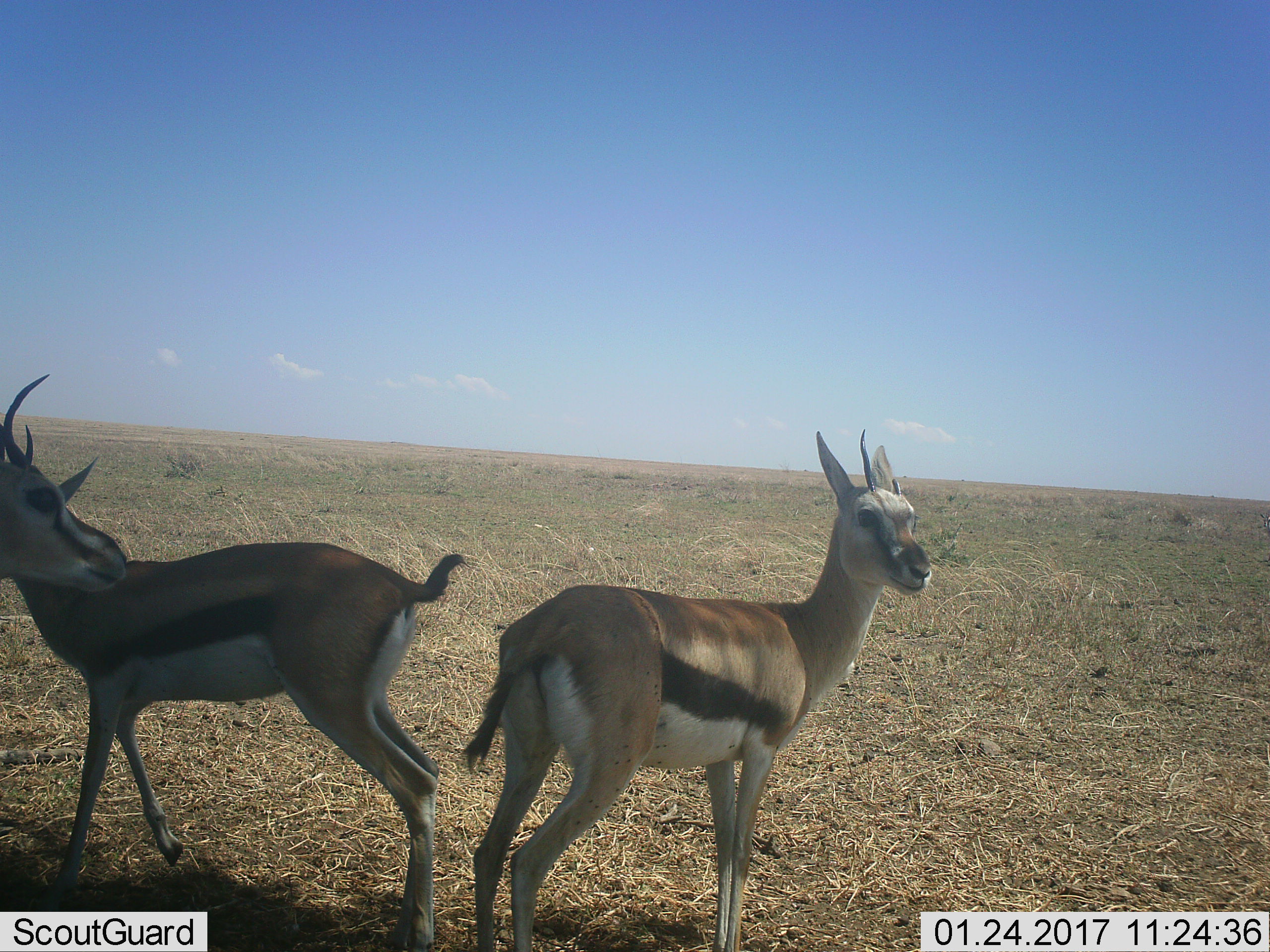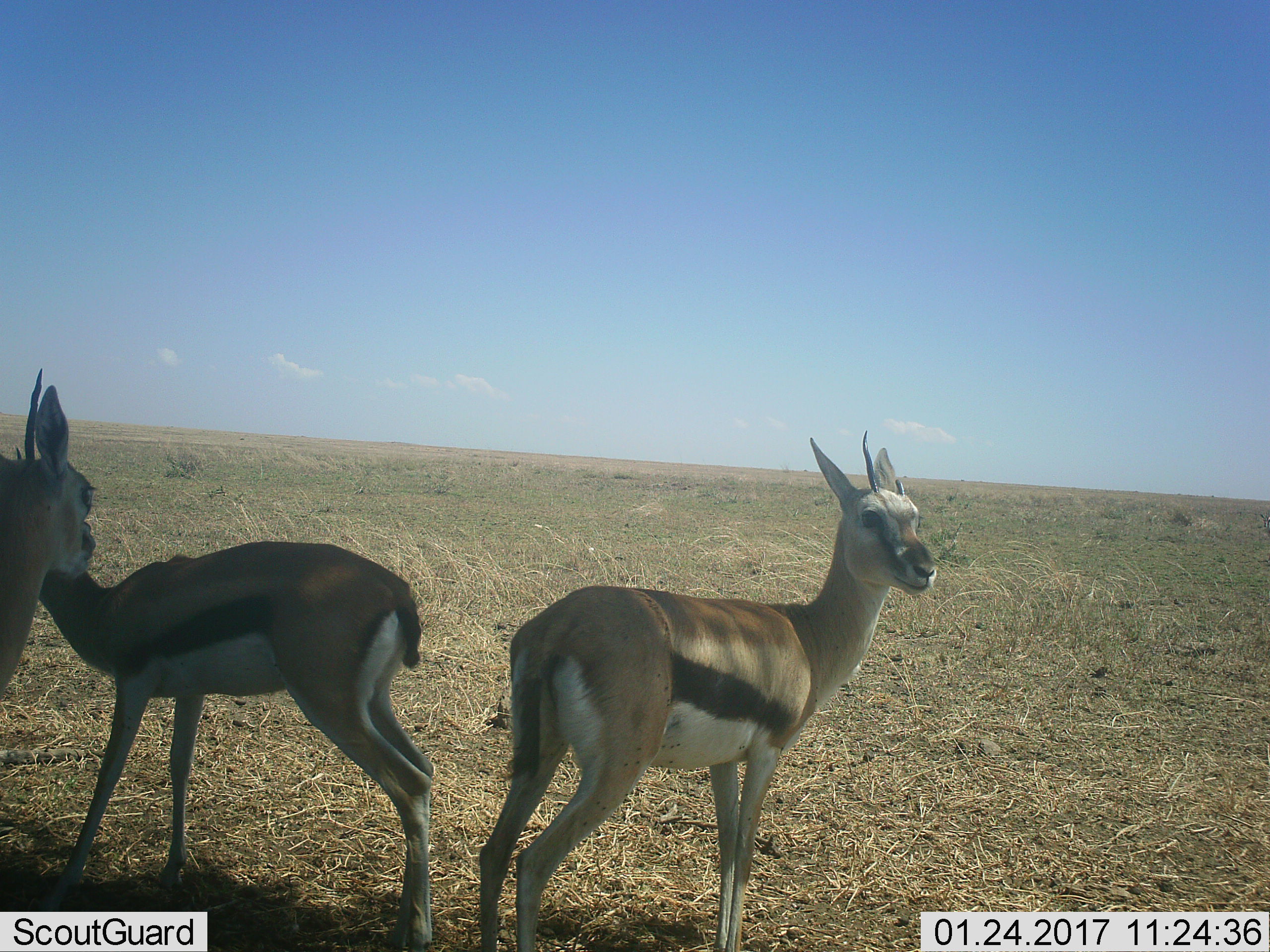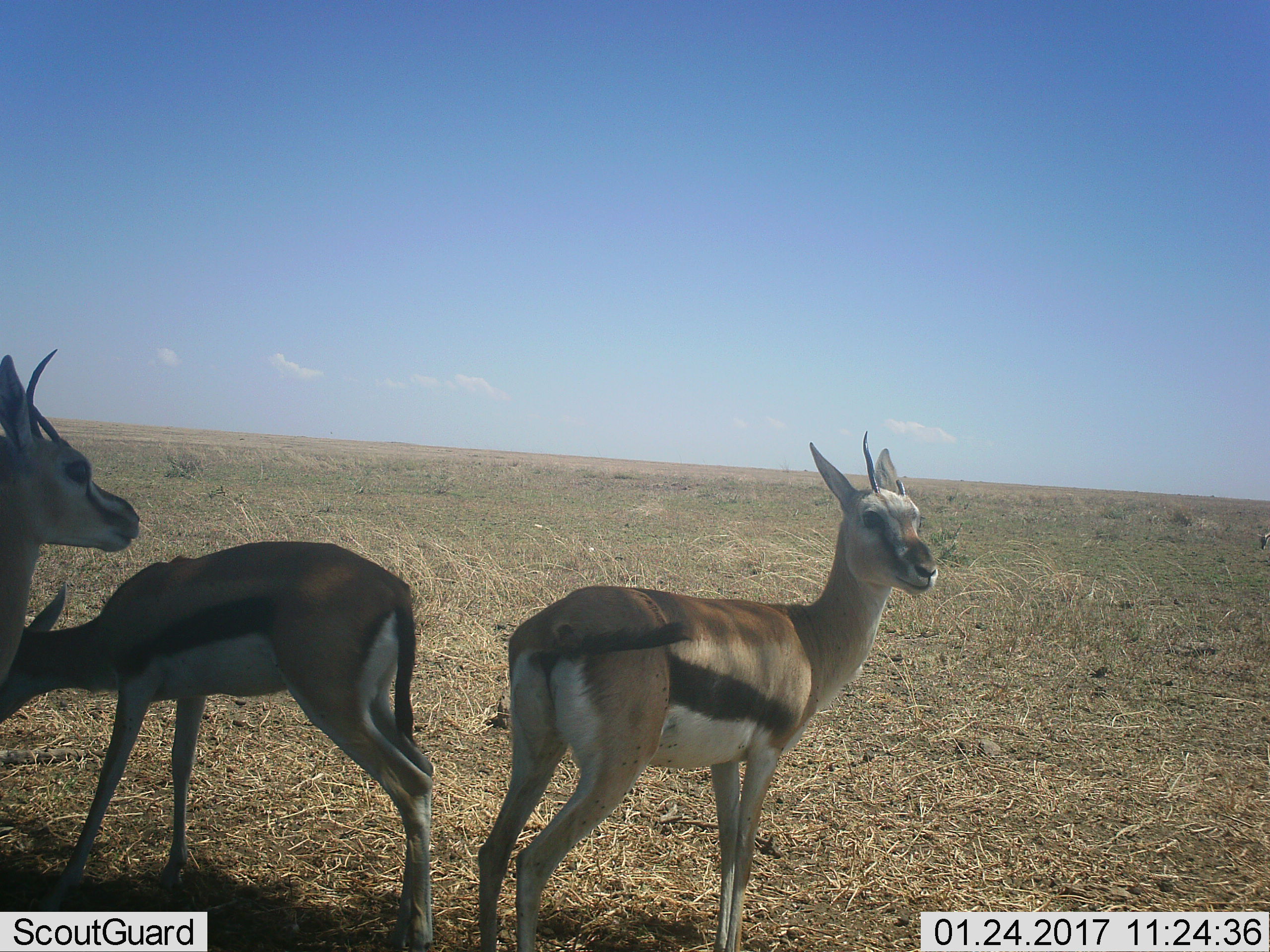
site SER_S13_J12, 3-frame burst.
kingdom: Animalia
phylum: Chordata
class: Mammalia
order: Artiodactyla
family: Bovidae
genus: Eudorcas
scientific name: Eudorcas thomsonii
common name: thomson's gazelle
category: gazellethomsons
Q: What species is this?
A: Gazellethomsons (thomson's gazelle) (Eudorcas thomsonii).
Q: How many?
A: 3.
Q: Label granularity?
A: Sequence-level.